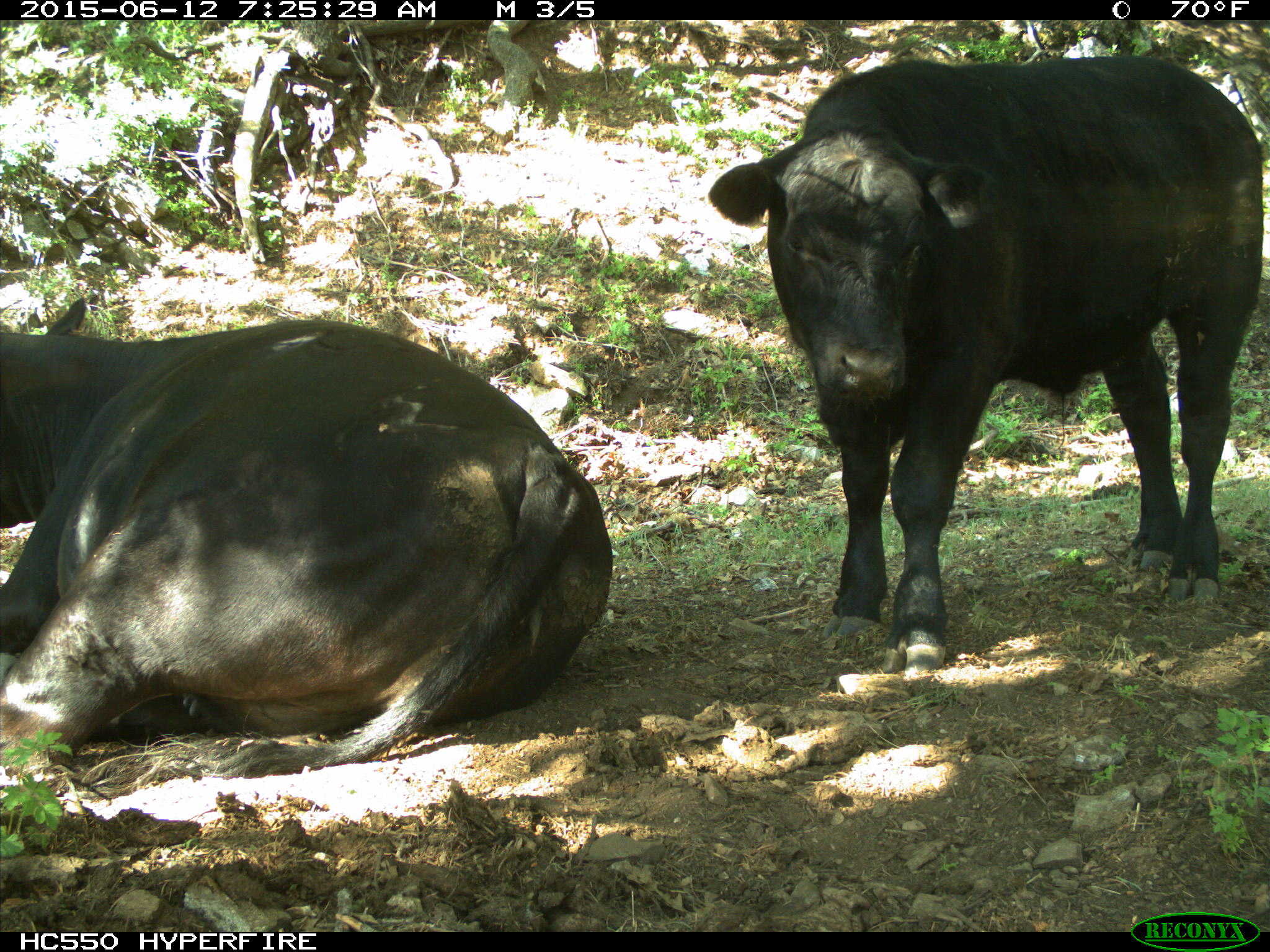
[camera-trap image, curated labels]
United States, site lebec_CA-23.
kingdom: Animalia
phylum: Chordata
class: Mammalia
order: Artiodactyla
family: Bovidae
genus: Bos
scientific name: Bos taurus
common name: domestic cow